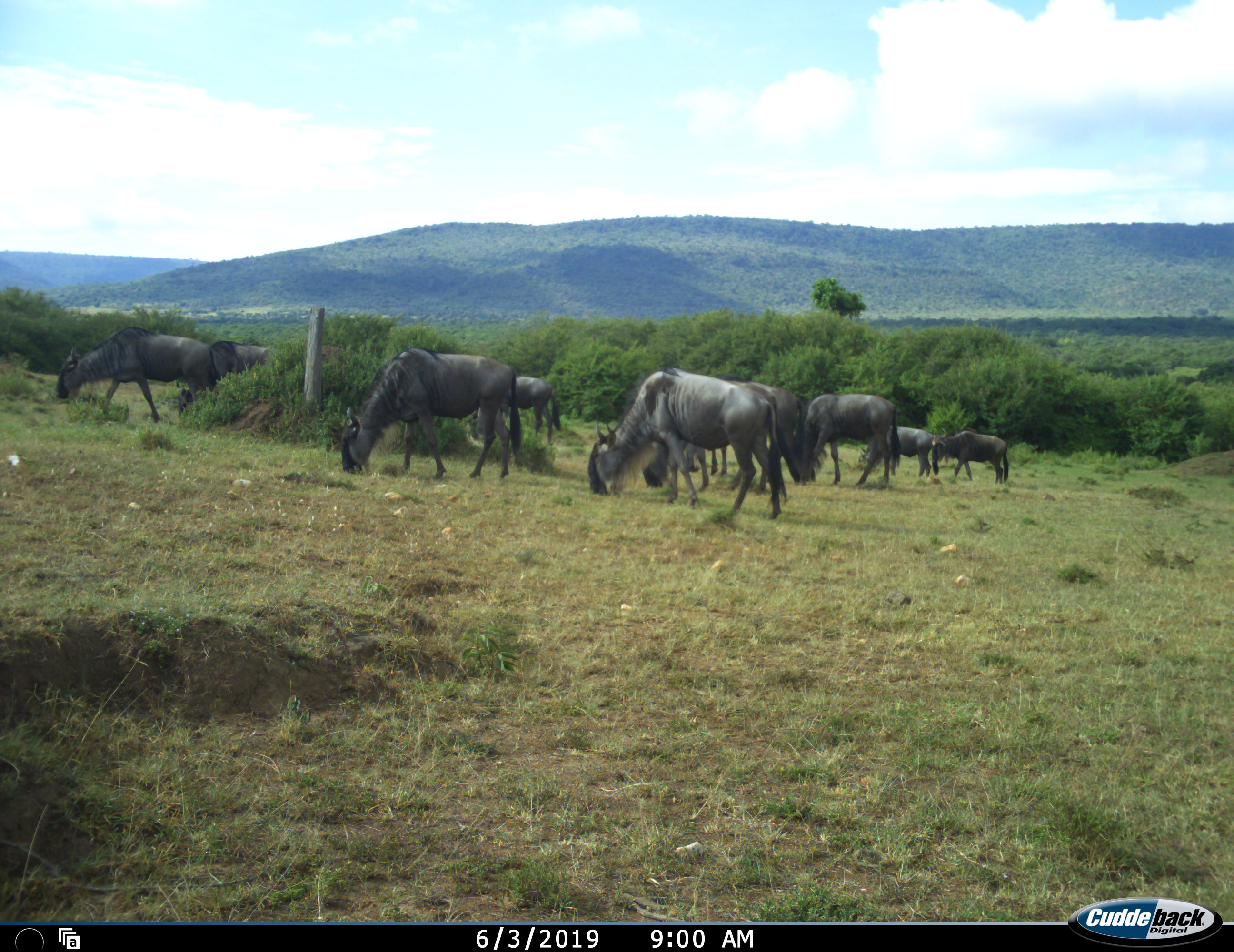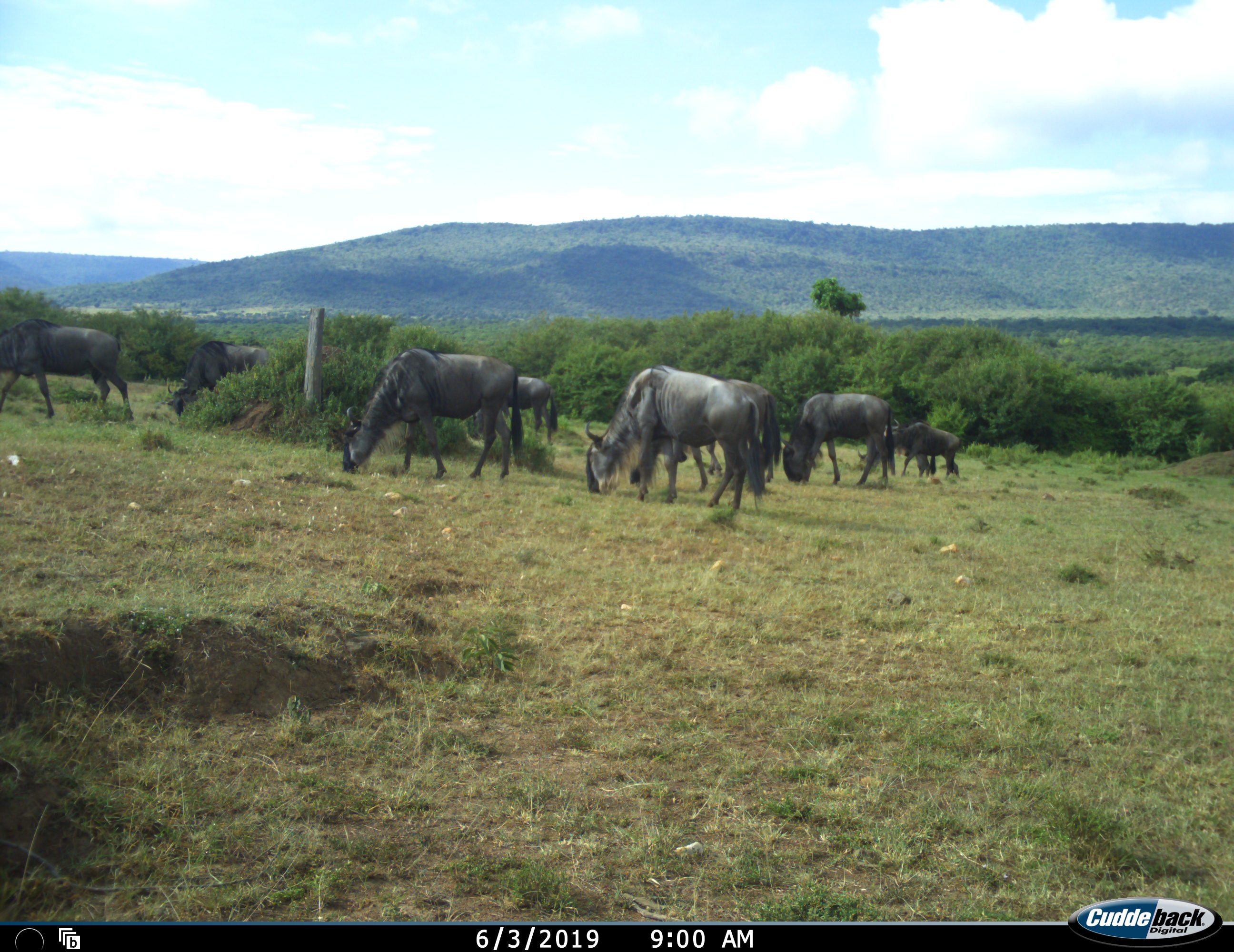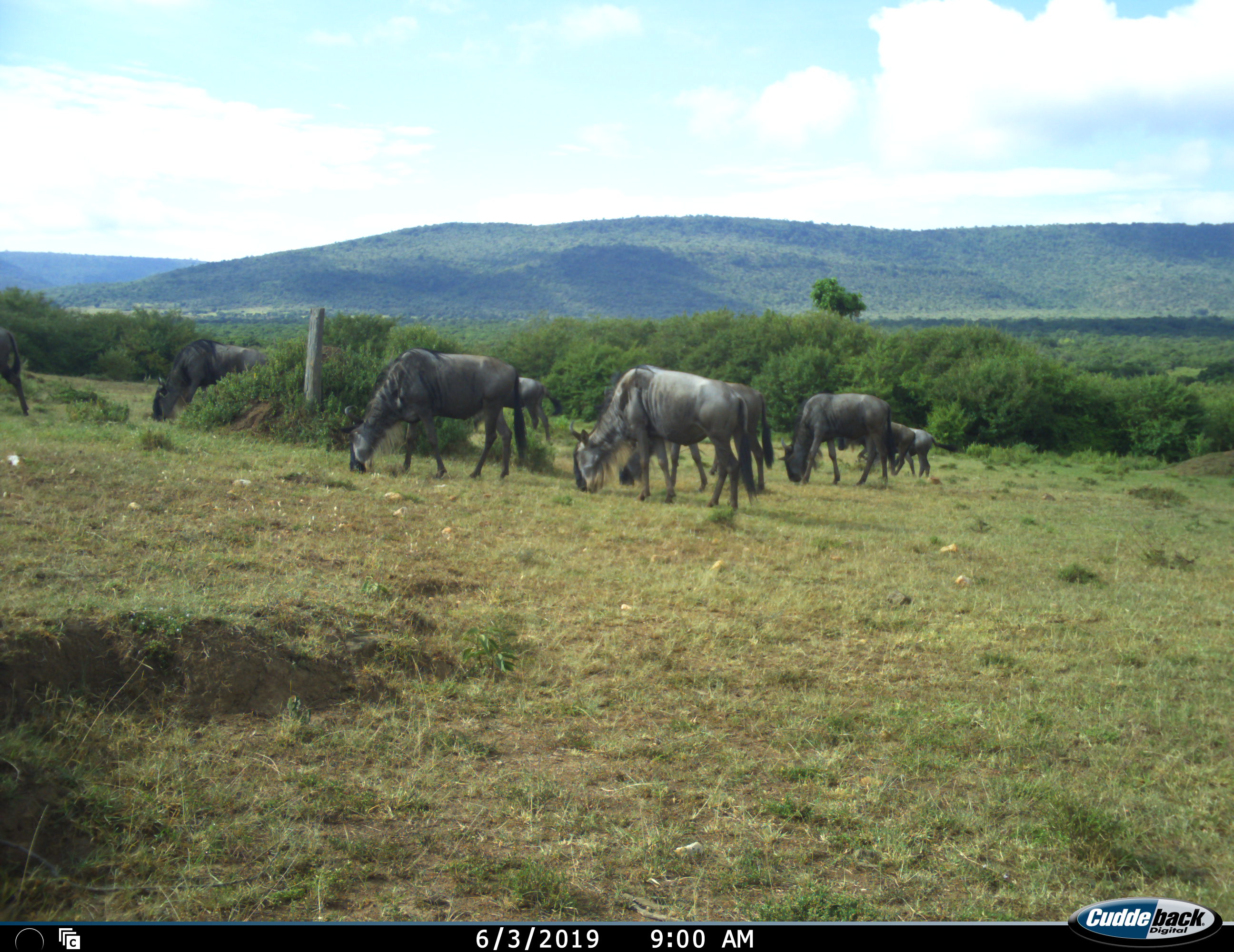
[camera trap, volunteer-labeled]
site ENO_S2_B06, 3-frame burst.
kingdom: Animalia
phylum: Chordata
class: Mammalia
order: Artiodactyla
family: Bovidae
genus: Connochaetes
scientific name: Connochaetes taurinus taurinus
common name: blue wildebeest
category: wildebeestblue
Wildebeestblue (blue wildebeest) (Connochaetes taurinus taurinus), count 10. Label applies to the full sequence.